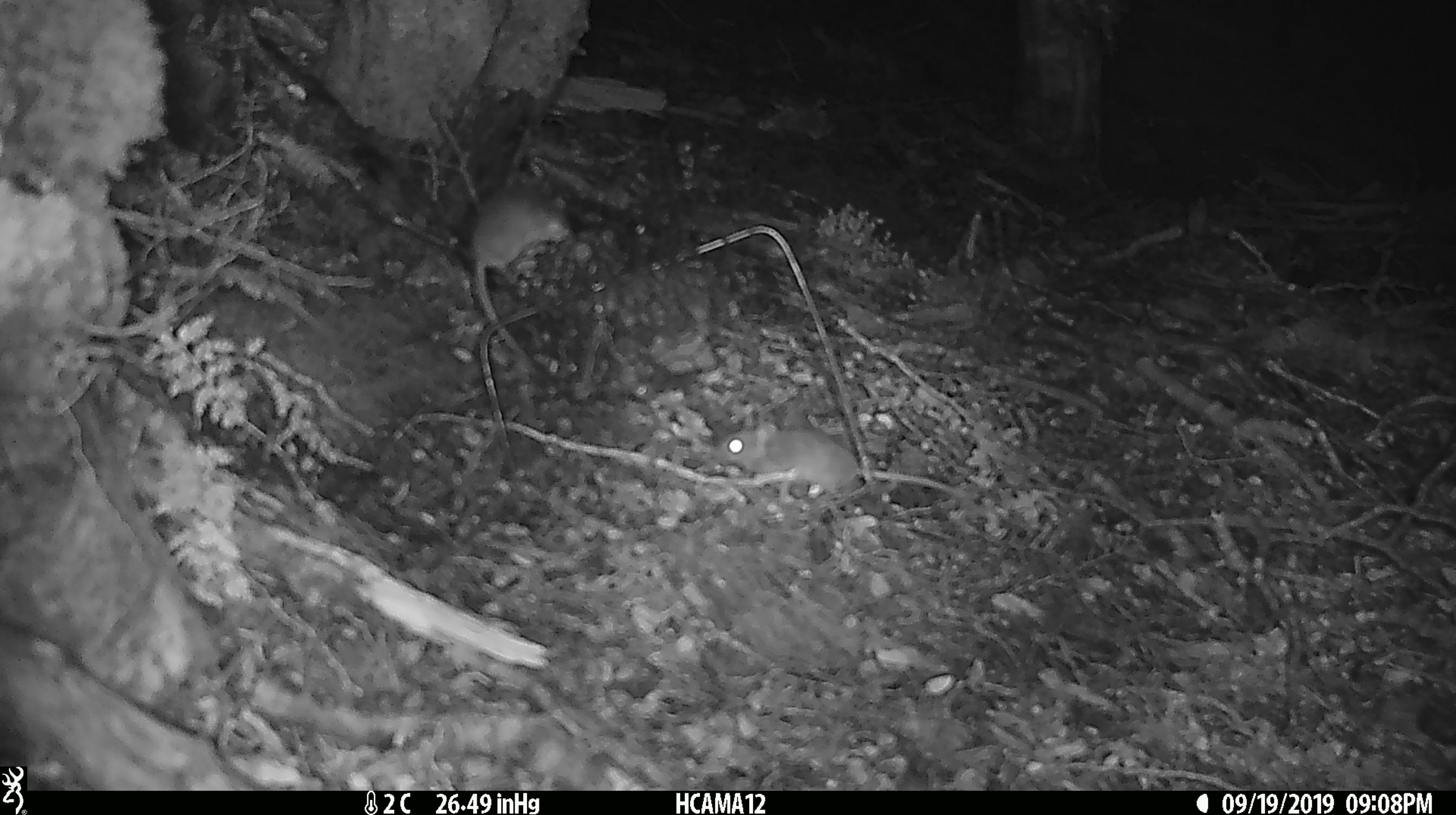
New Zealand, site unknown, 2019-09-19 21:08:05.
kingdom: Animalia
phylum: Chordata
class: Mammalia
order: Rodentia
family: Muridae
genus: Mus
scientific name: Mus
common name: mouse